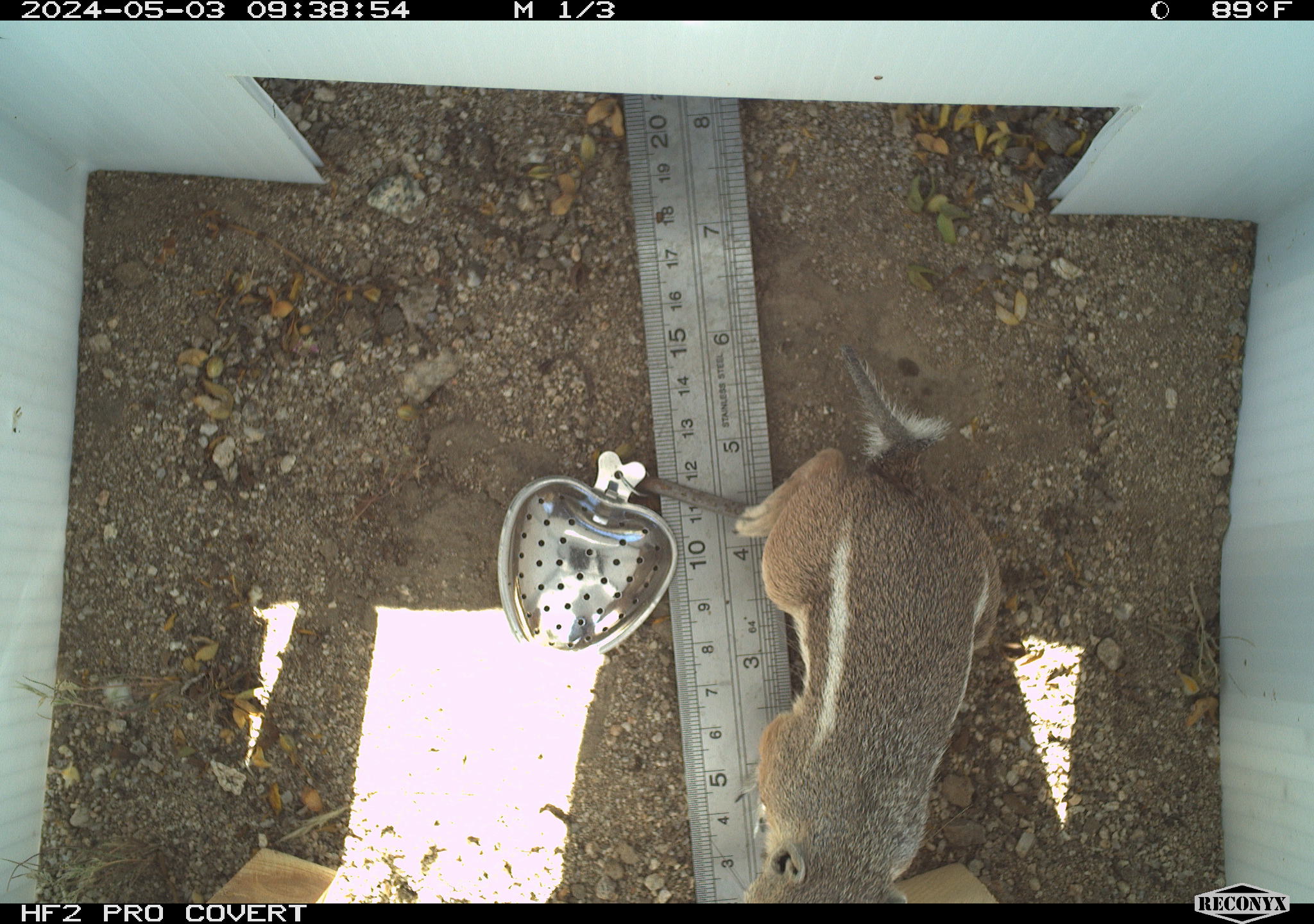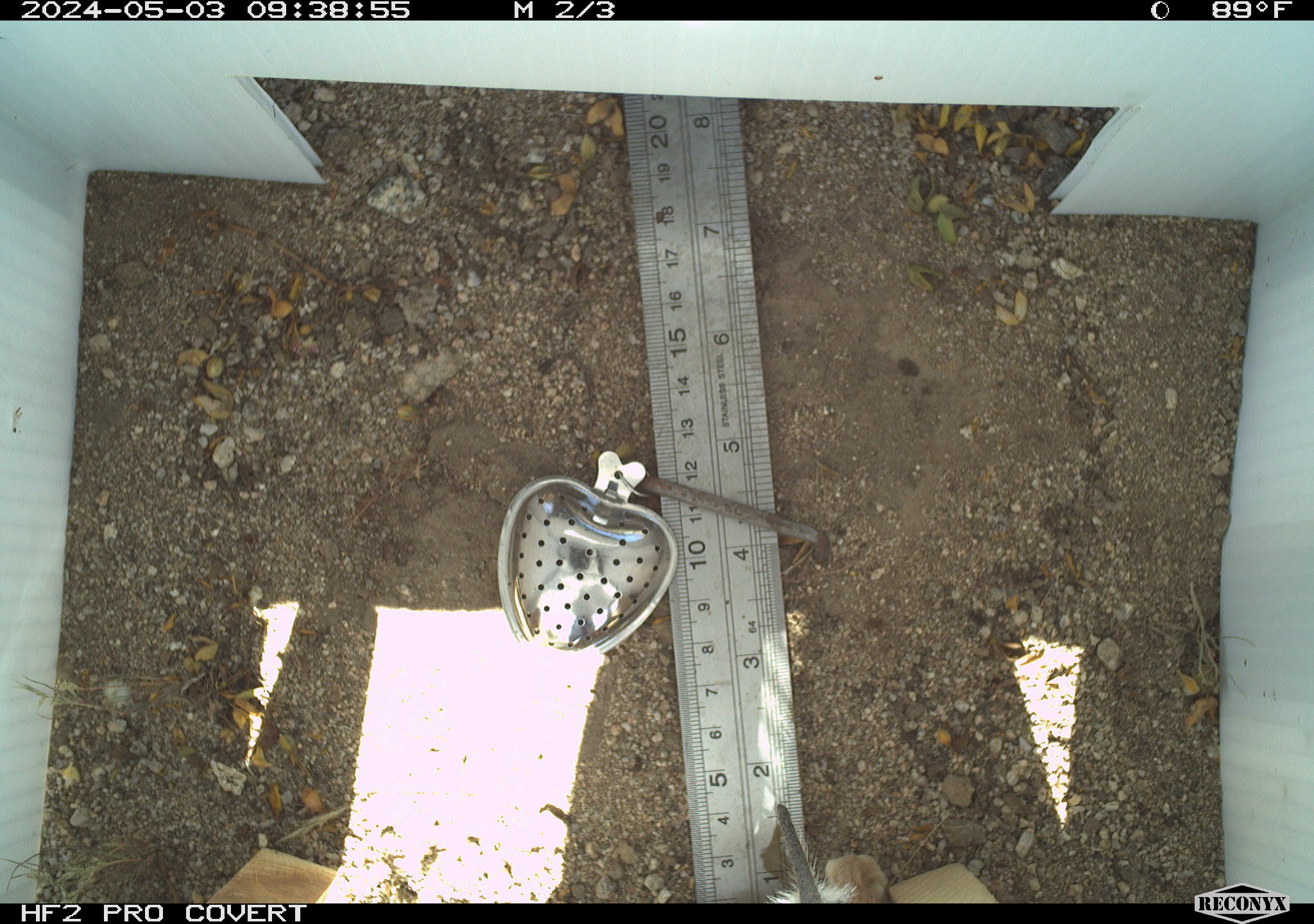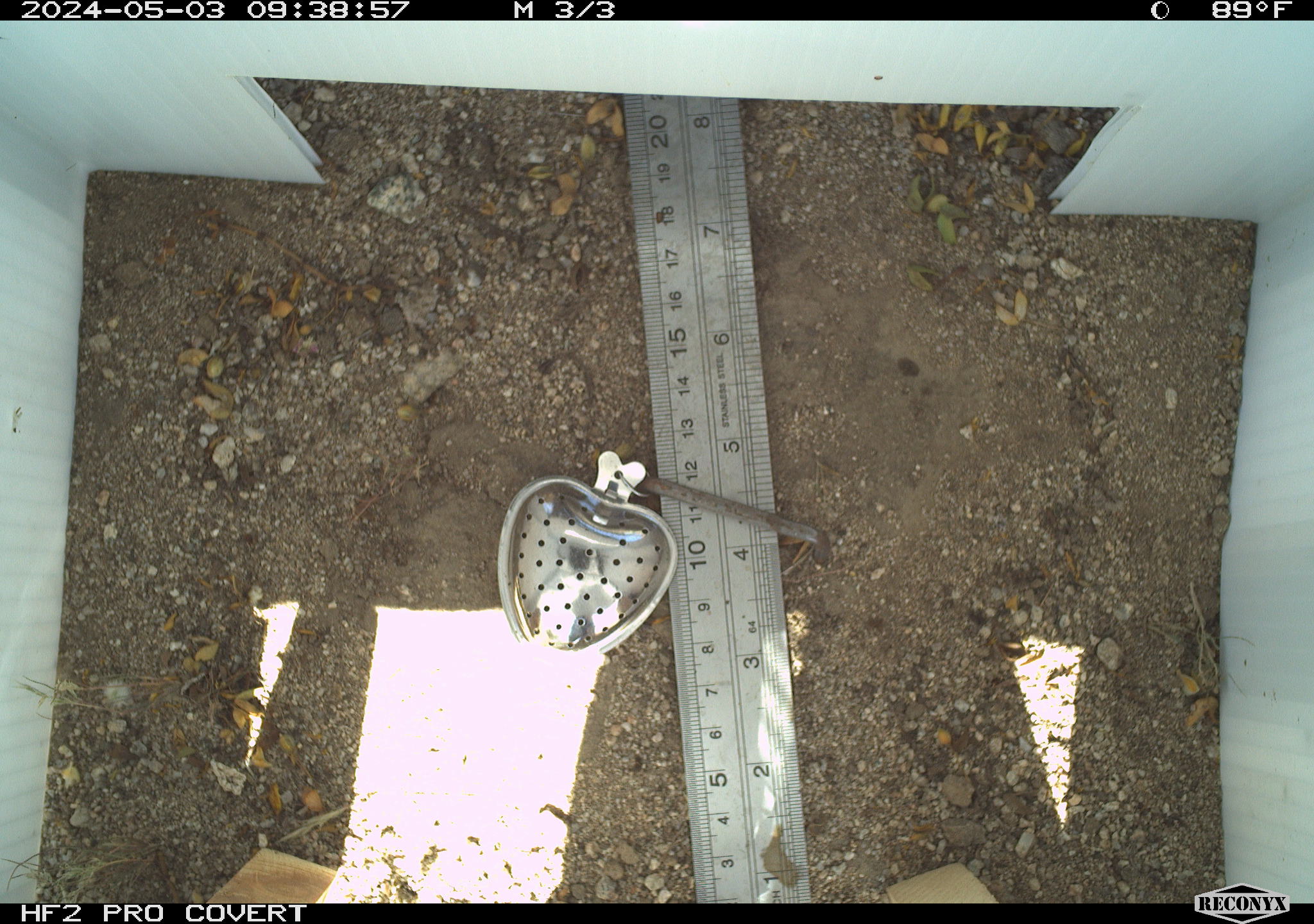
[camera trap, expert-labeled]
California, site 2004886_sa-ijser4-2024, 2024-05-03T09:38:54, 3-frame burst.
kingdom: Animalia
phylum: Chordata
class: Mammalia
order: Rodentia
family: Sciuridae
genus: Ammospermophilus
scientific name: Ammospermophilus leucurus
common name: white-tailed antelope squirrel